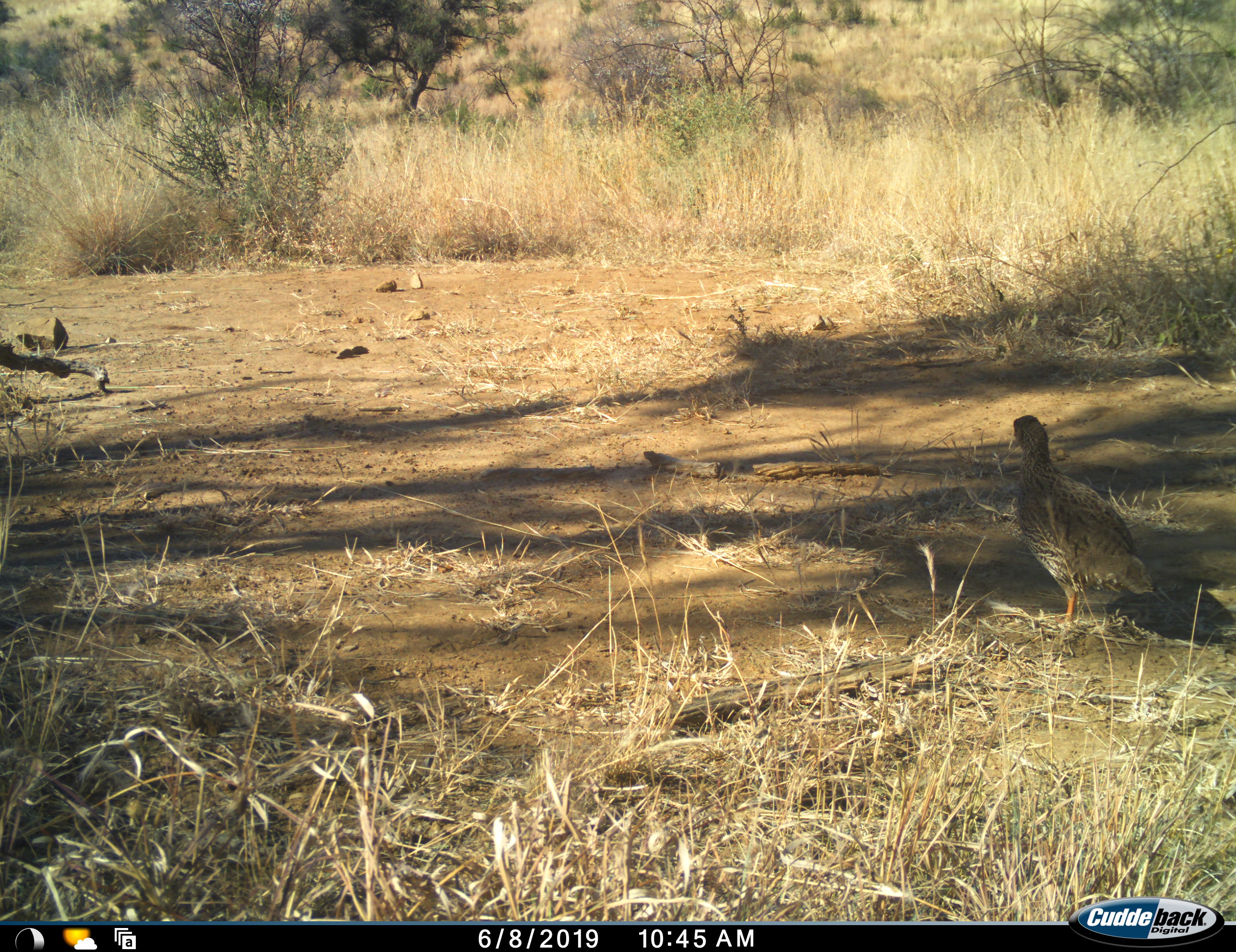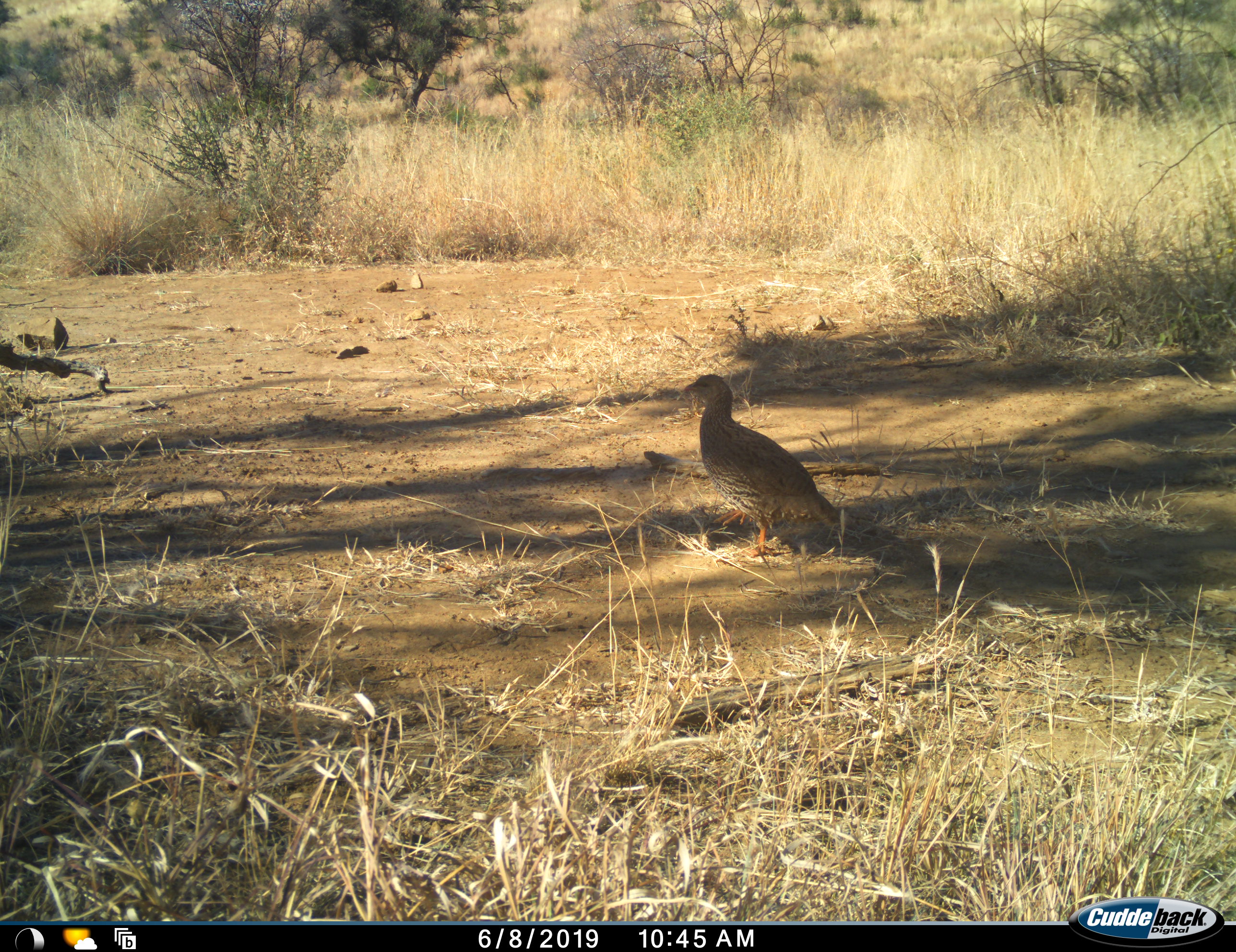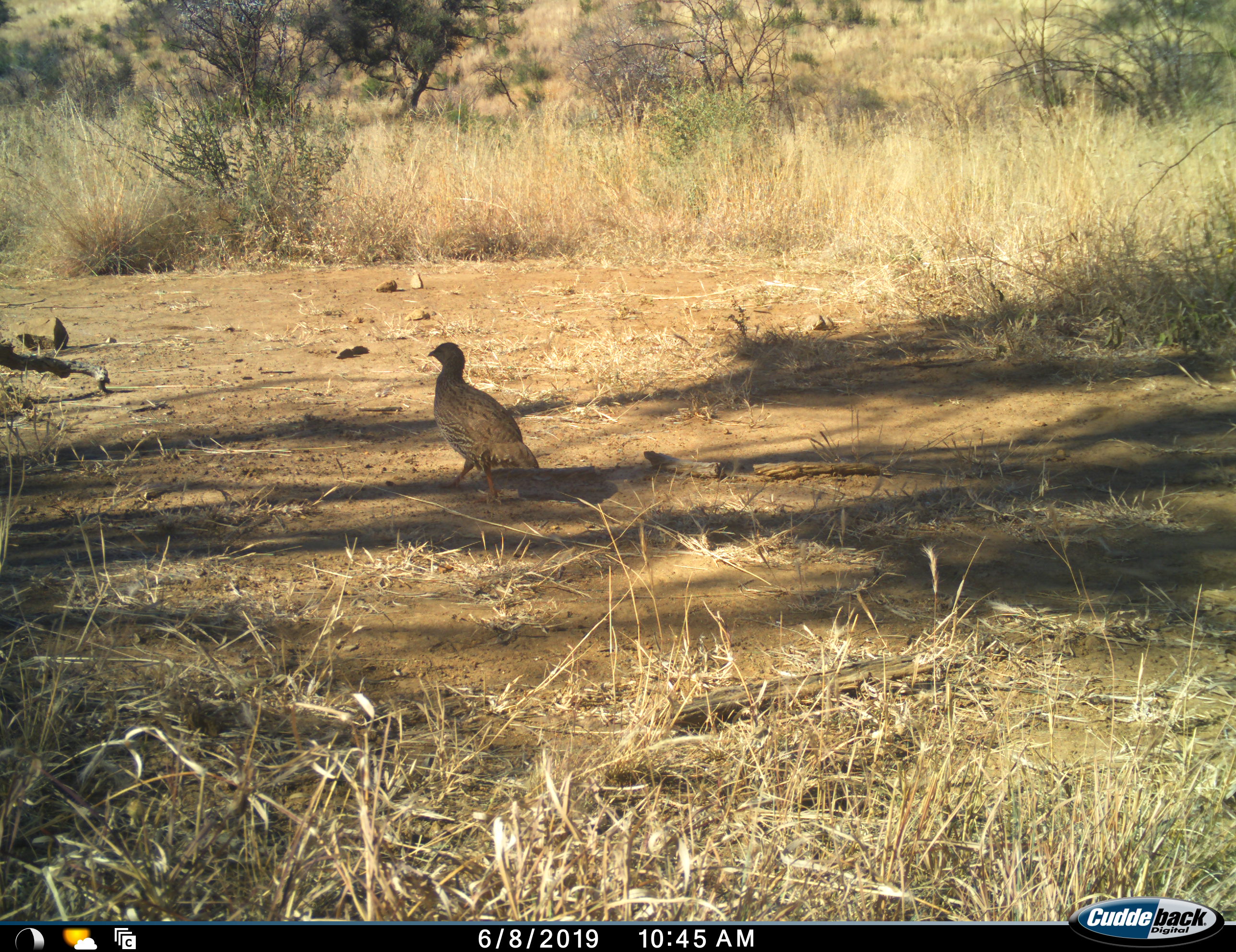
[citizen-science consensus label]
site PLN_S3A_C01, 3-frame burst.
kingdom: Animalia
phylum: Chordata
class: Aves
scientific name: Aves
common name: bird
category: birdother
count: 1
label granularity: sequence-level